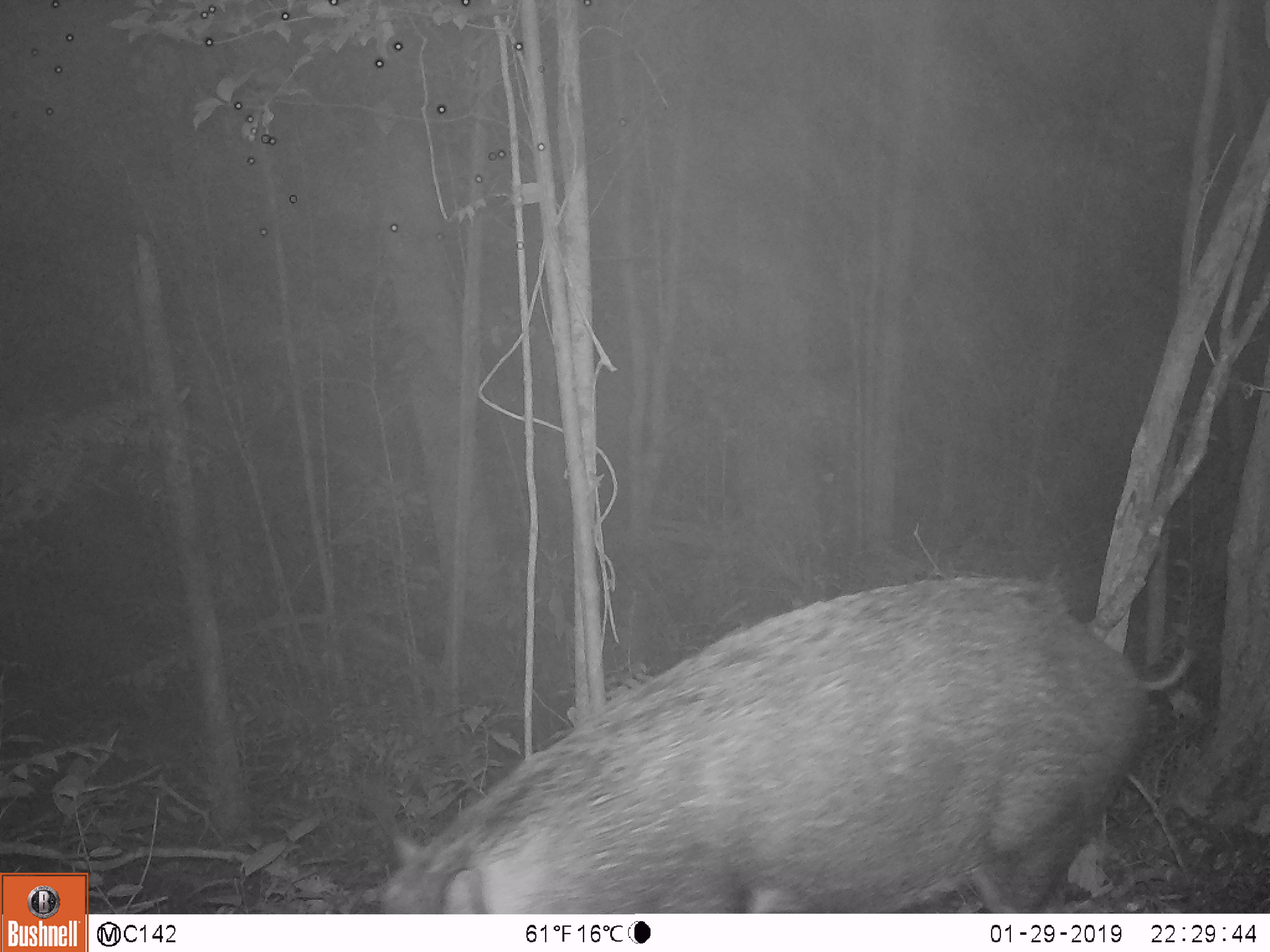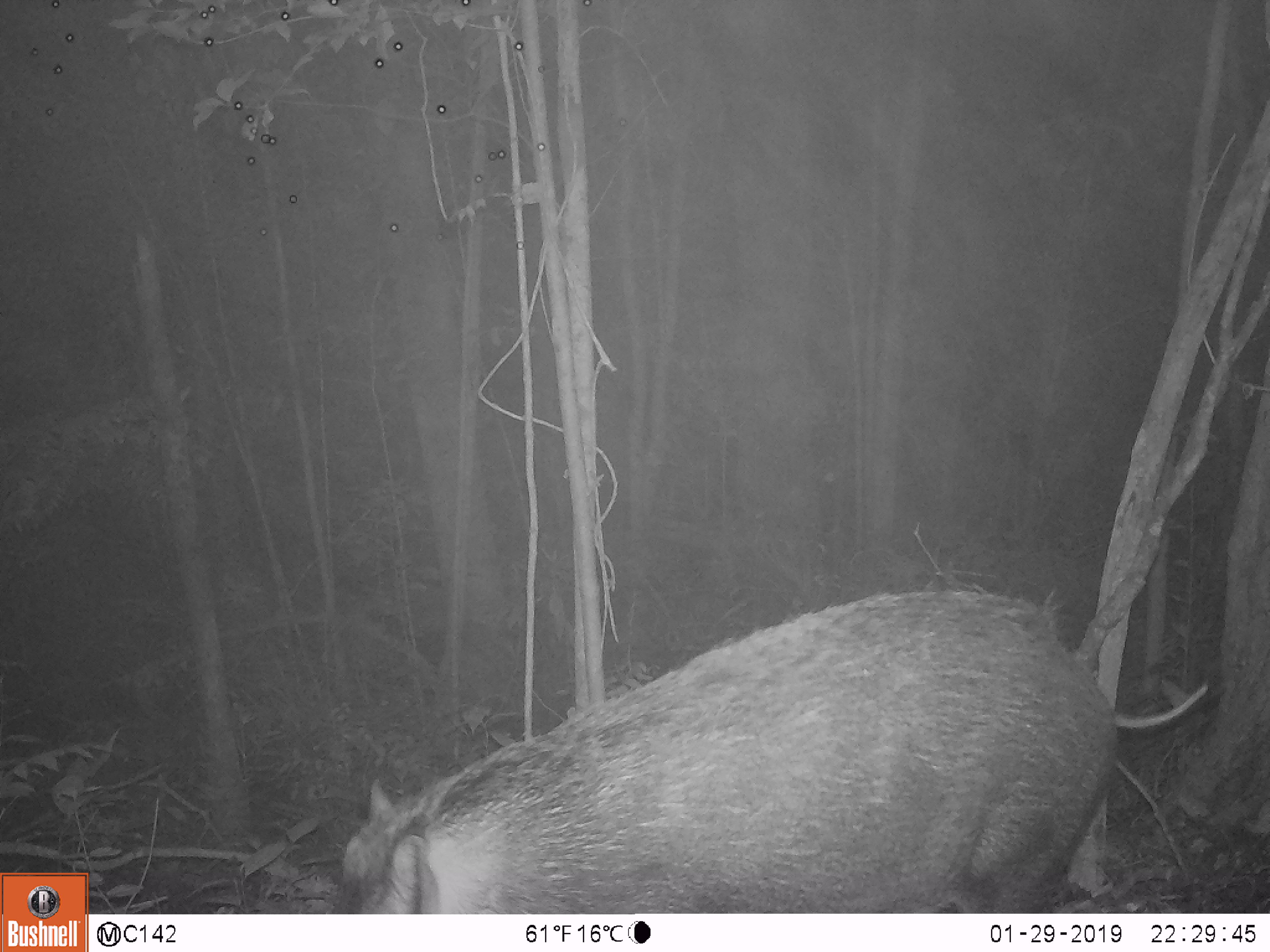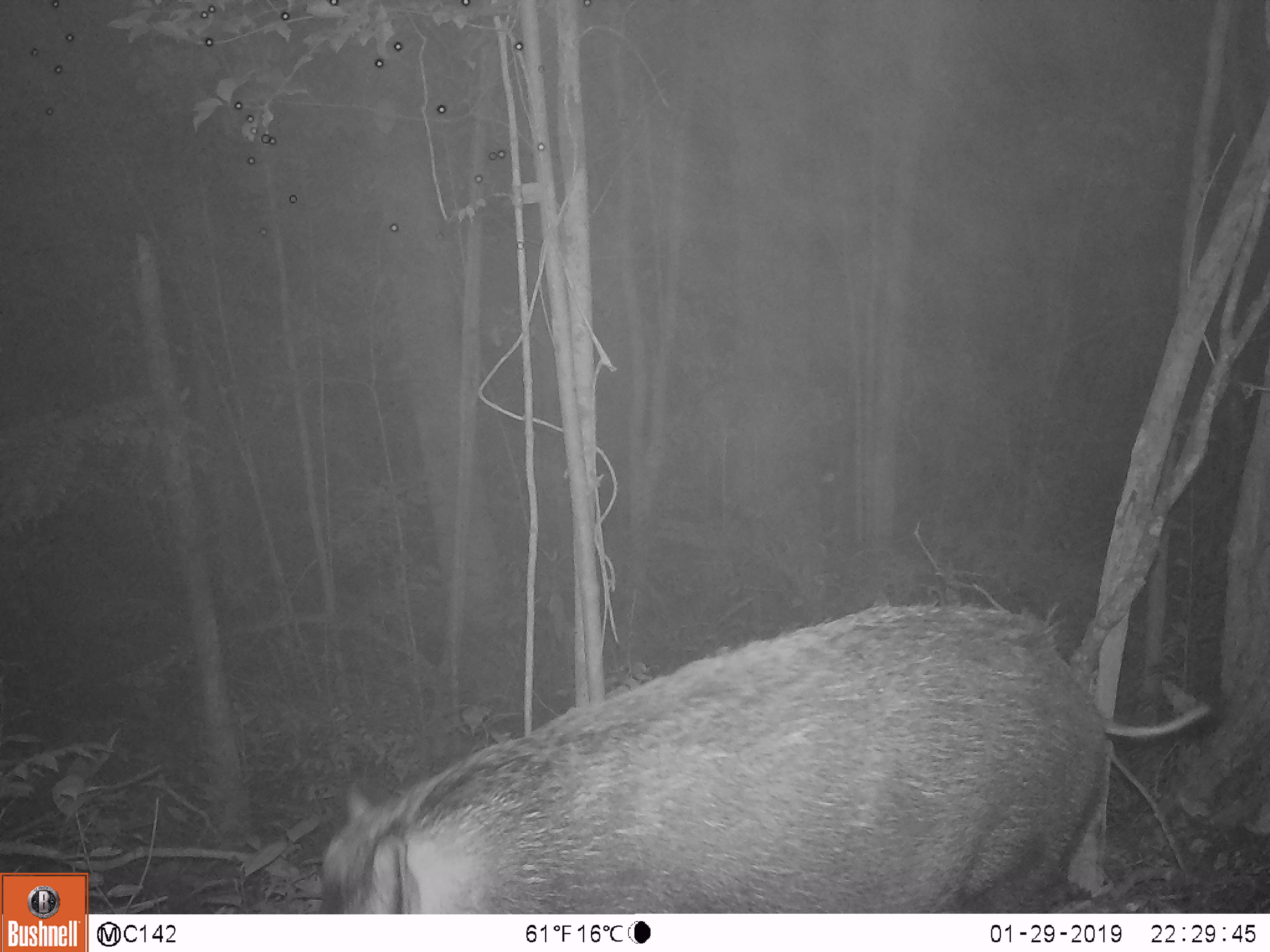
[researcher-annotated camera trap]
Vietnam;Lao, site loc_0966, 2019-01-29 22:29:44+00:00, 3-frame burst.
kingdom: Animalia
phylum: Chordata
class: Mammalia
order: Artiodactyla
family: Suidae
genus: Sus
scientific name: Sus scrofa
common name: eurasian wild pig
Eurasian wild pig (Sus scrofa). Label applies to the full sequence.